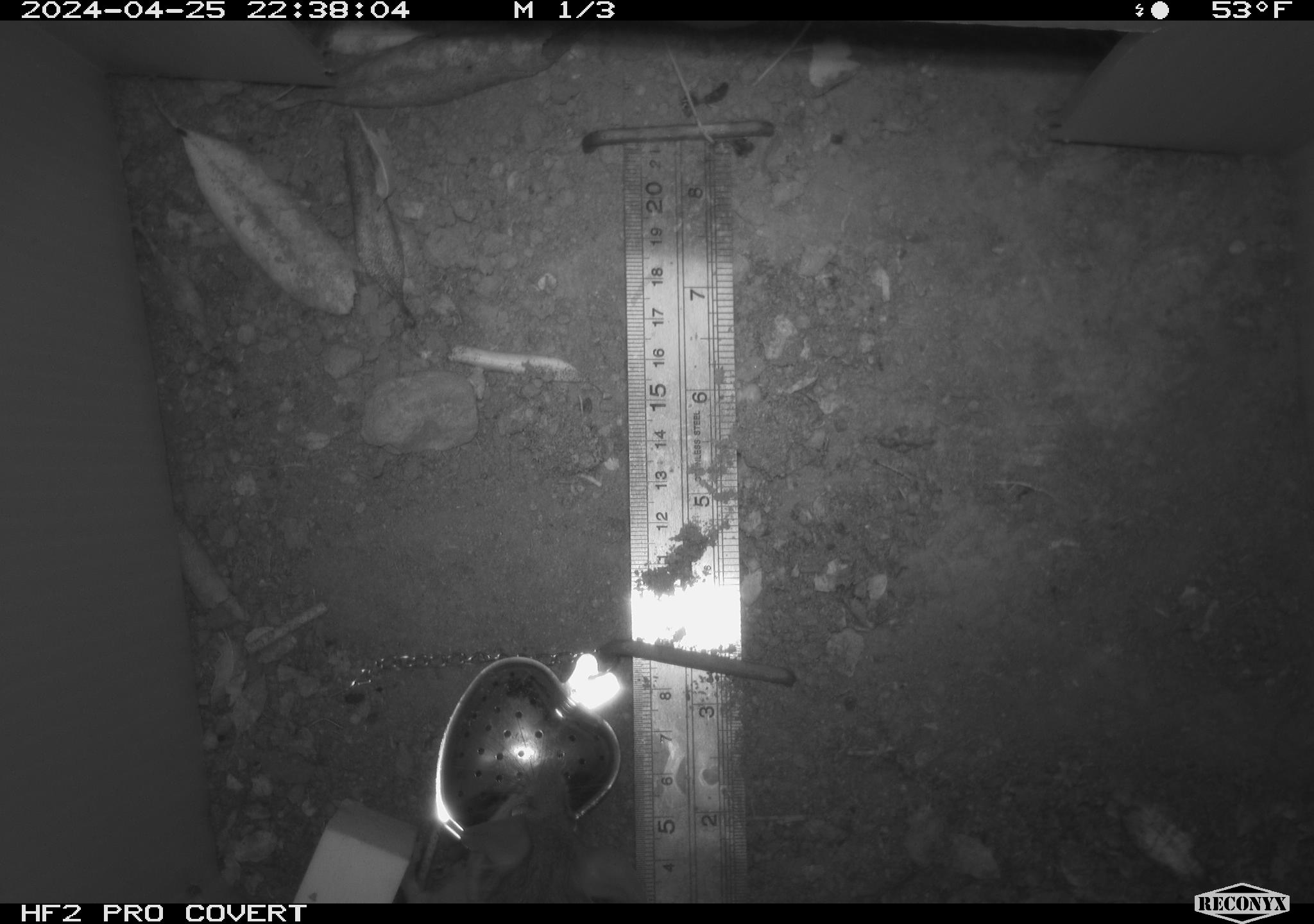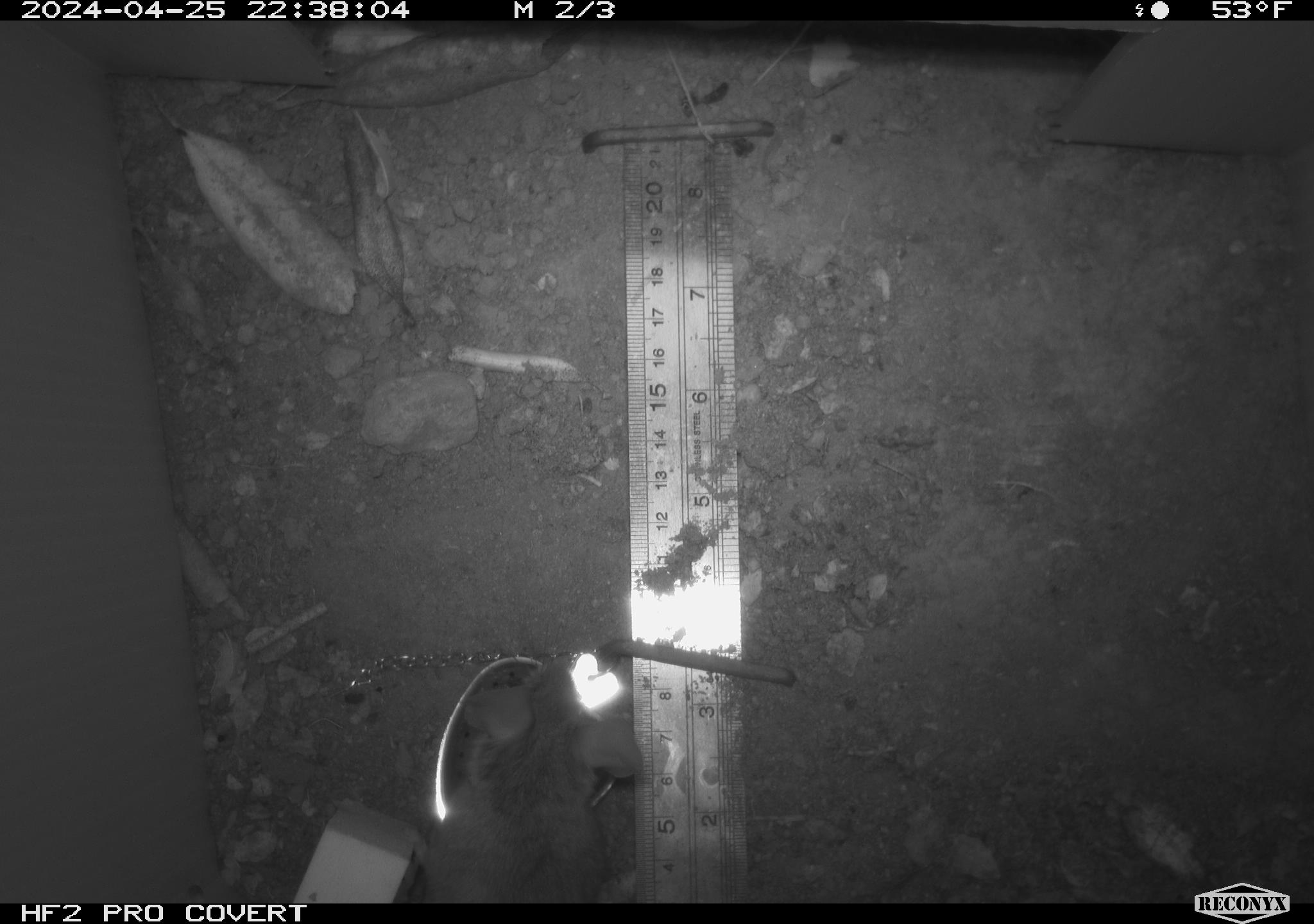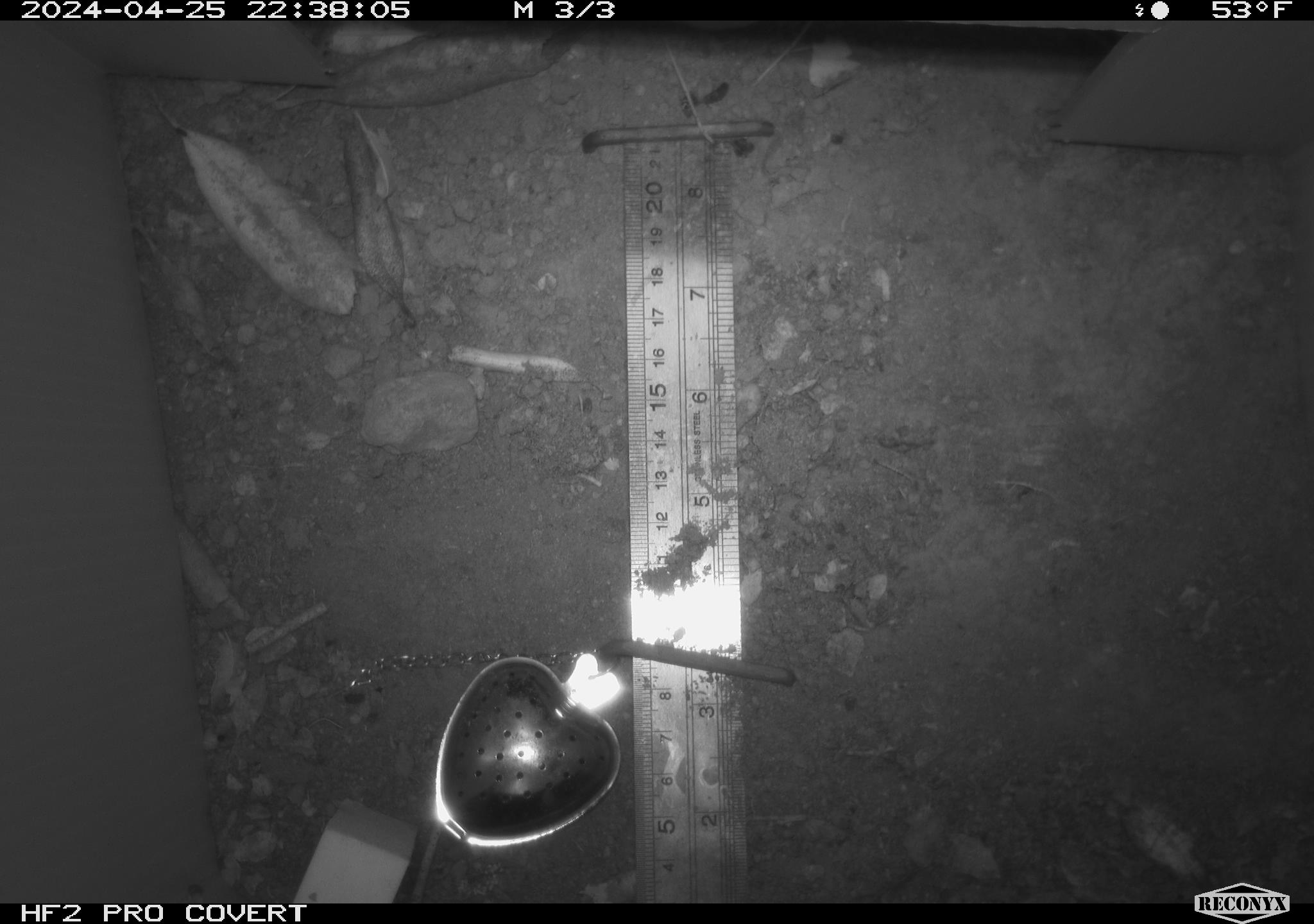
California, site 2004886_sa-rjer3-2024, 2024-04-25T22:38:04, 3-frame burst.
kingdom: Animalia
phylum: Chordata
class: Mammalia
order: Rodentia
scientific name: Rodentia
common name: mouse species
Mouse species (Rodentia).